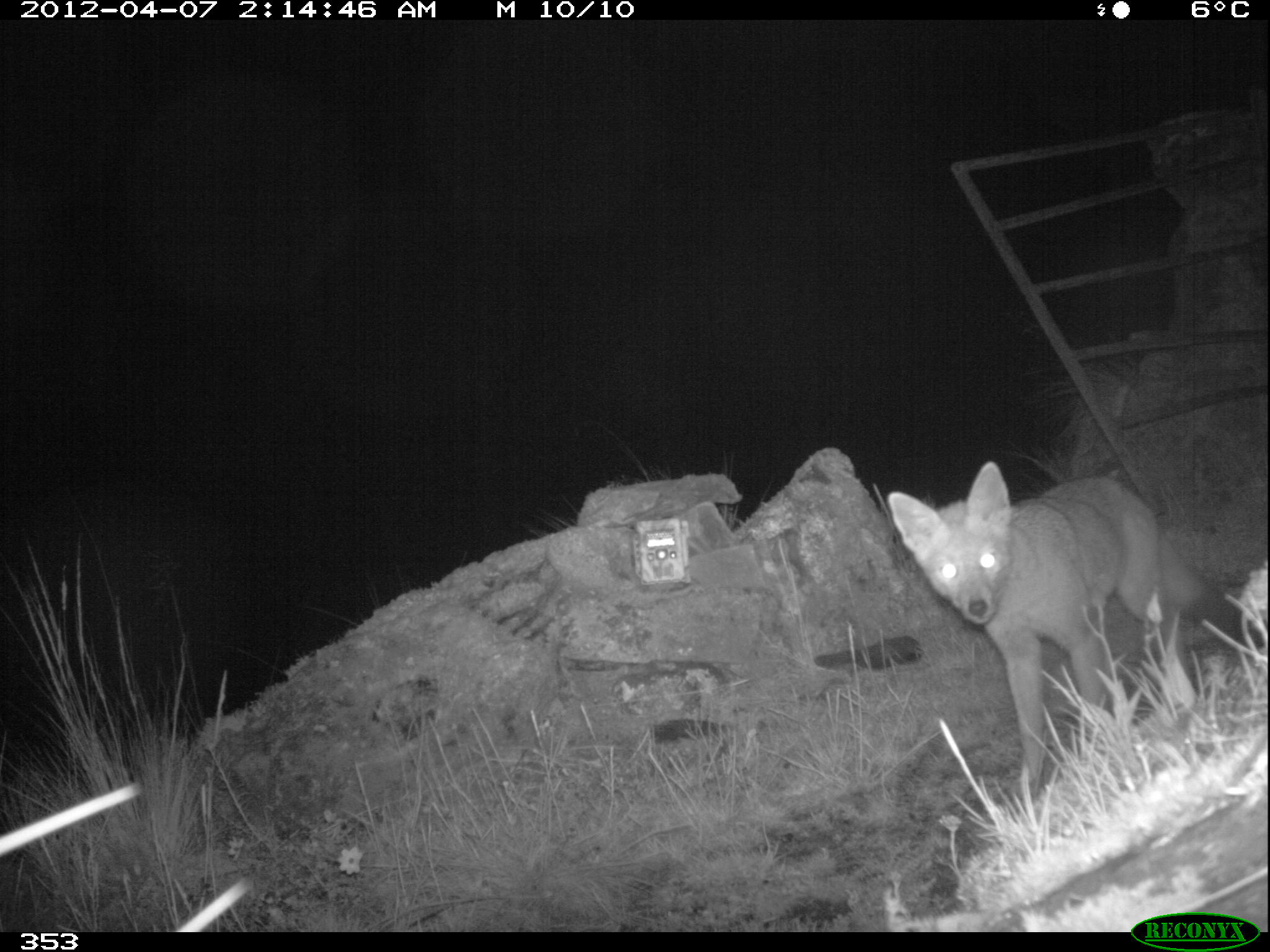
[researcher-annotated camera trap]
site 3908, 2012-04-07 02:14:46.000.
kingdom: Animalia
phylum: Chordata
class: Mammalia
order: Carnivora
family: Canidae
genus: Lycalopex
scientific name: Lycalopex culpaeus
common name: culpeo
Lycalopex culpaeus (culpeo).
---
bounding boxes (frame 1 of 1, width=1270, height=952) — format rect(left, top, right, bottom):
lycalopex culpaeus: rect(884, 458, 1268, 804)